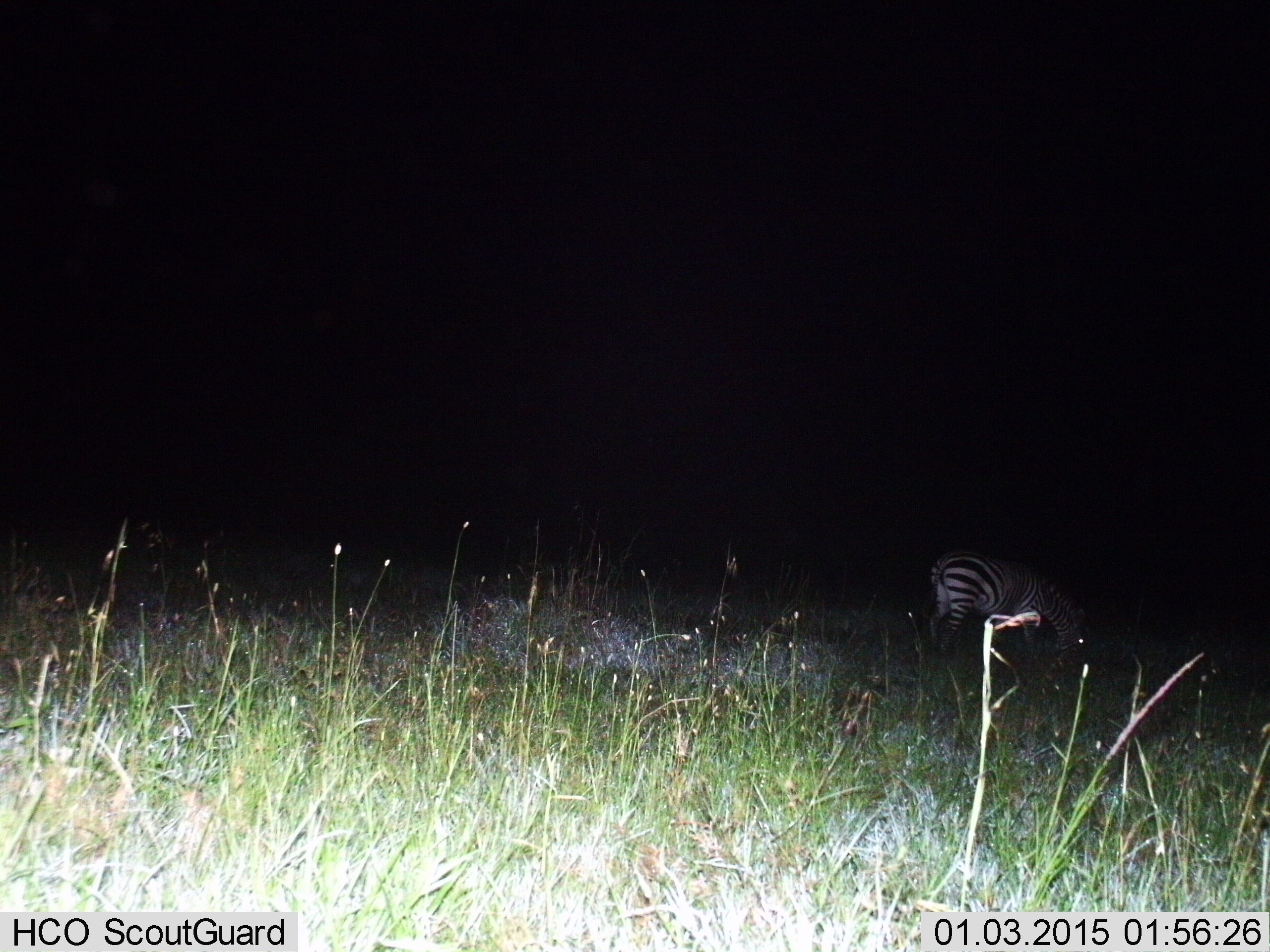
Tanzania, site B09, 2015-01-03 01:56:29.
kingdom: Animalia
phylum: Chordata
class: Mammalia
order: Perissodactyla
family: Equidae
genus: Equus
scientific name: Equus quagga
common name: plains zebra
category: zebra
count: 1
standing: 50%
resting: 0%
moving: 0%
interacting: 10%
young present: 0%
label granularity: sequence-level